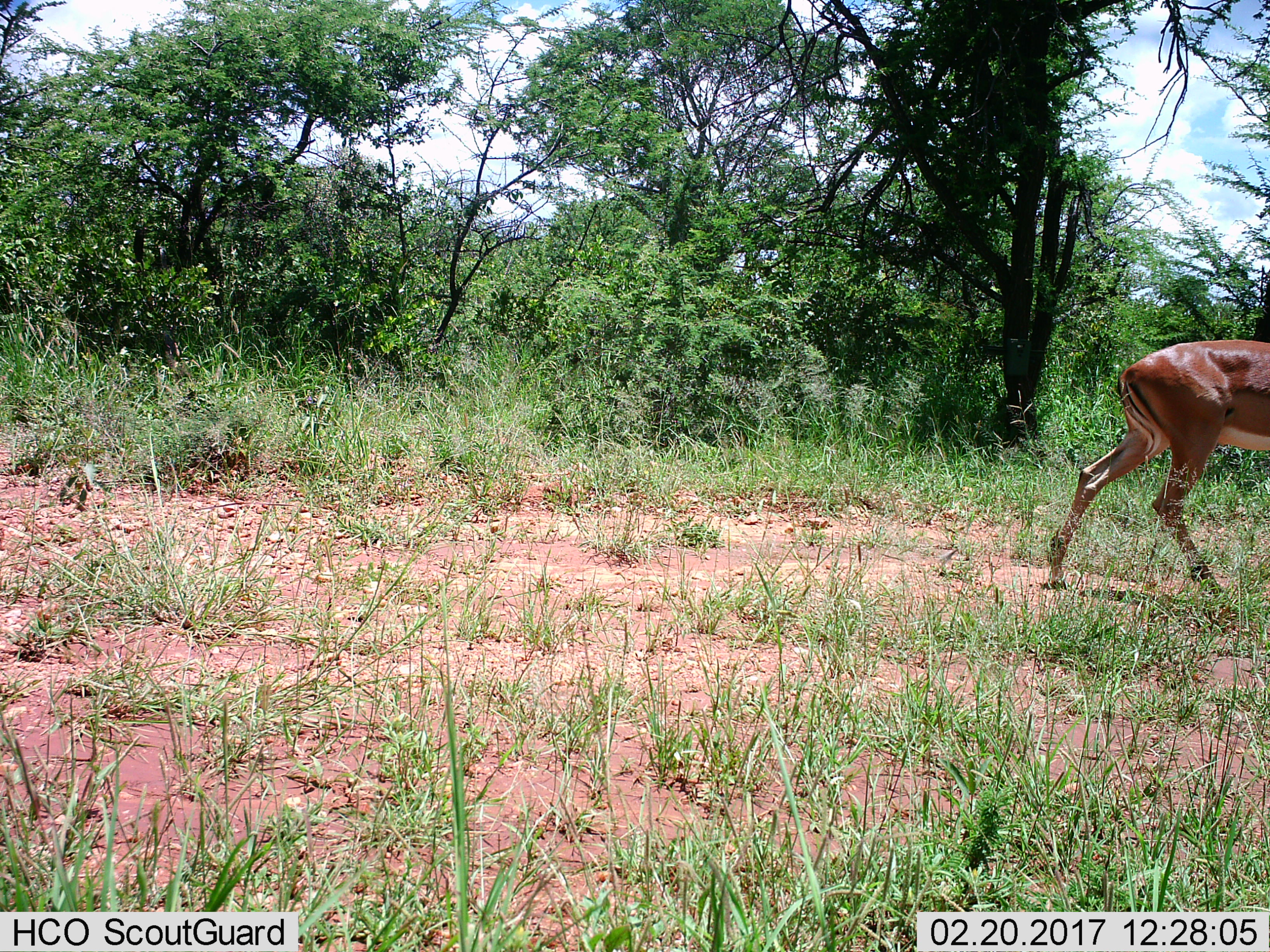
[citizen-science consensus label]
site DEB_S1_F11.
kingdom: Animalia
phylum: Chordata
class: Mammalia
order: Artiodactyla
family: Bovidae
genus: Aepyceros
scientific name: Aepyceros melampus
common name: impala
Impala (Aepyceros melampus), count 1. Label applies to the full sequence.